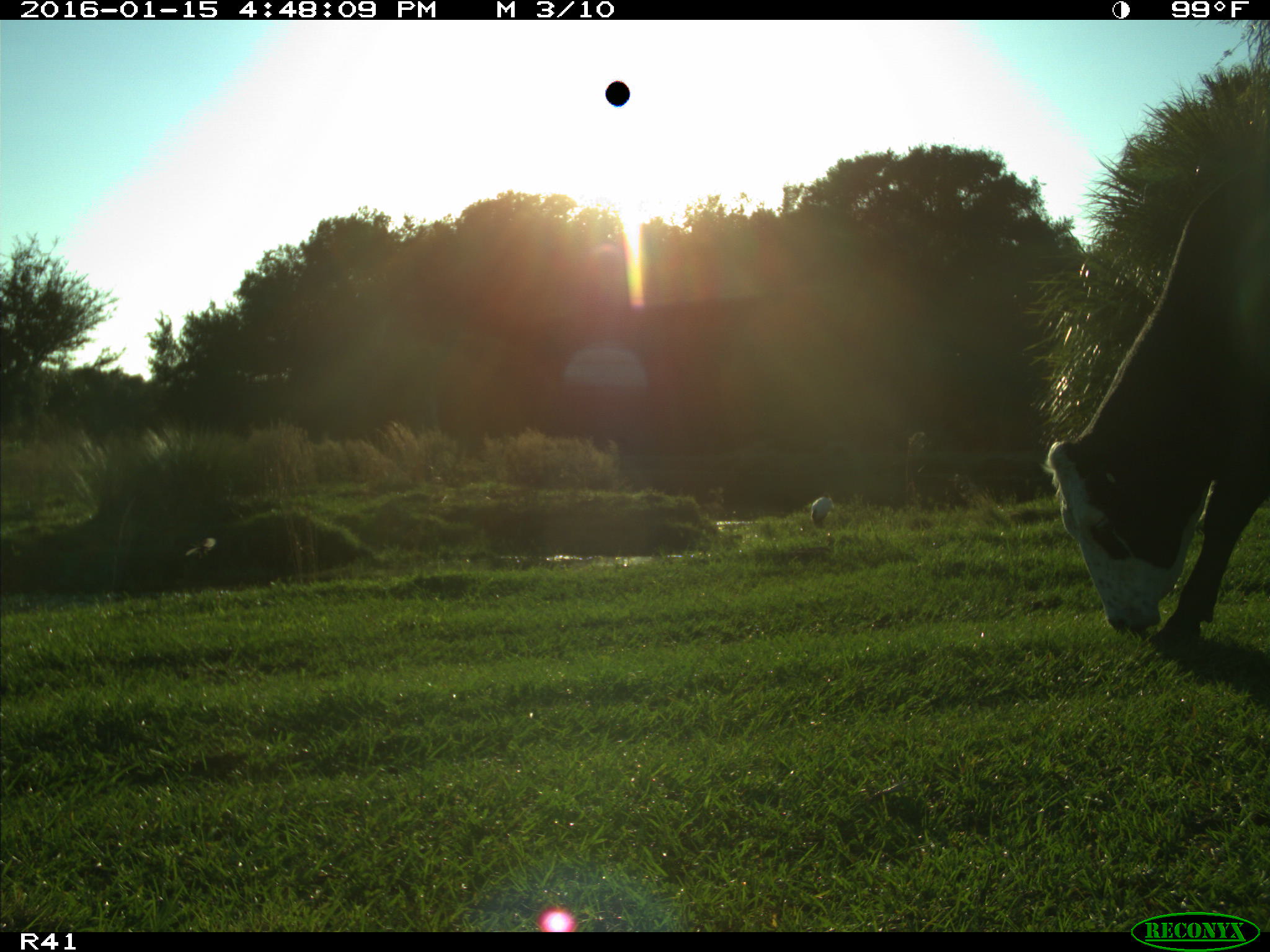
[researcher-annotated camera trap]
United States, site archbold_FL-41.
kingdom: Animalia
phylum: Chordata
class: Mammalia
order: Artiodactyla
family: Bovidae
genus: Bos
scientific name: Bos taurus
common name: domestic cow